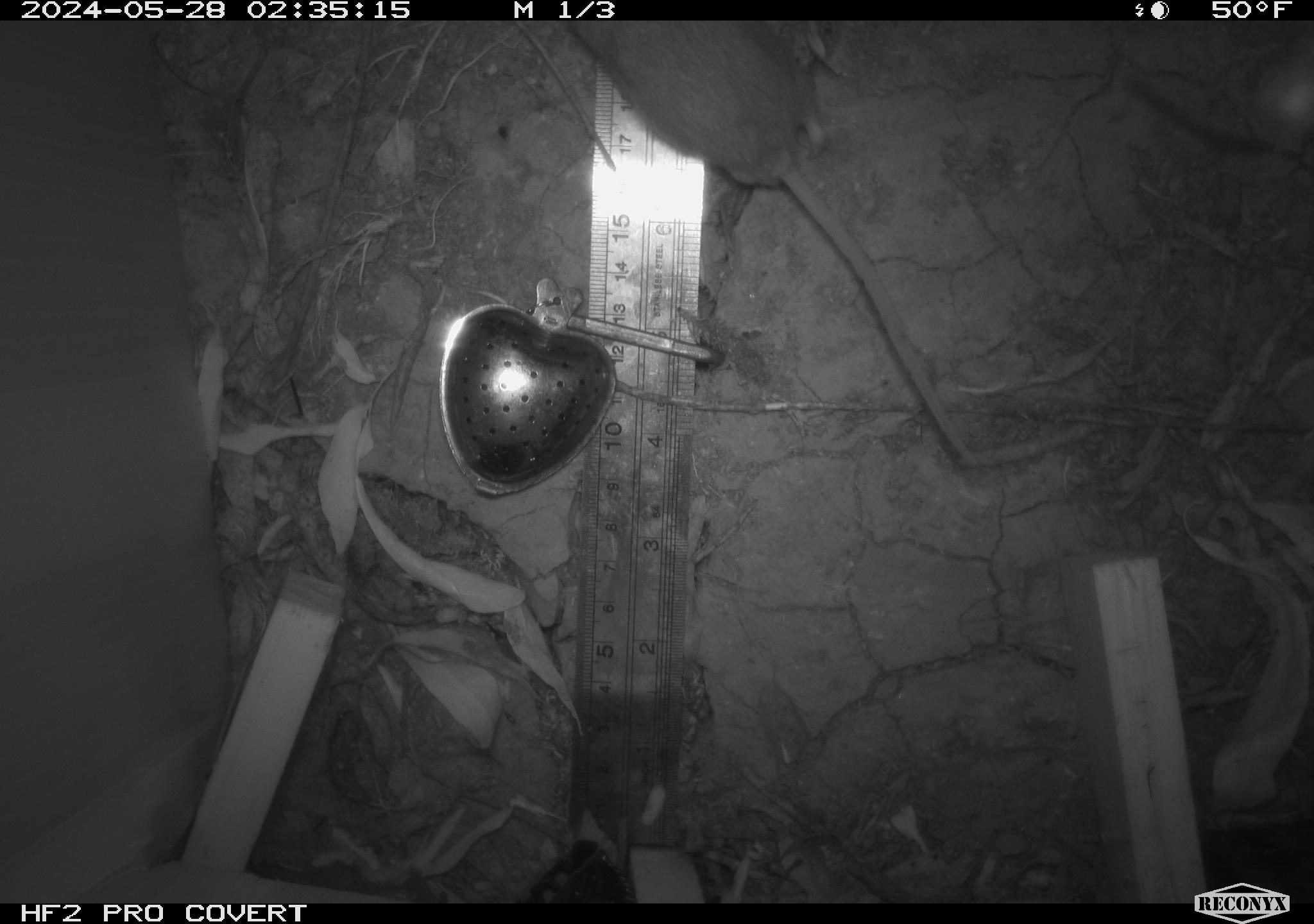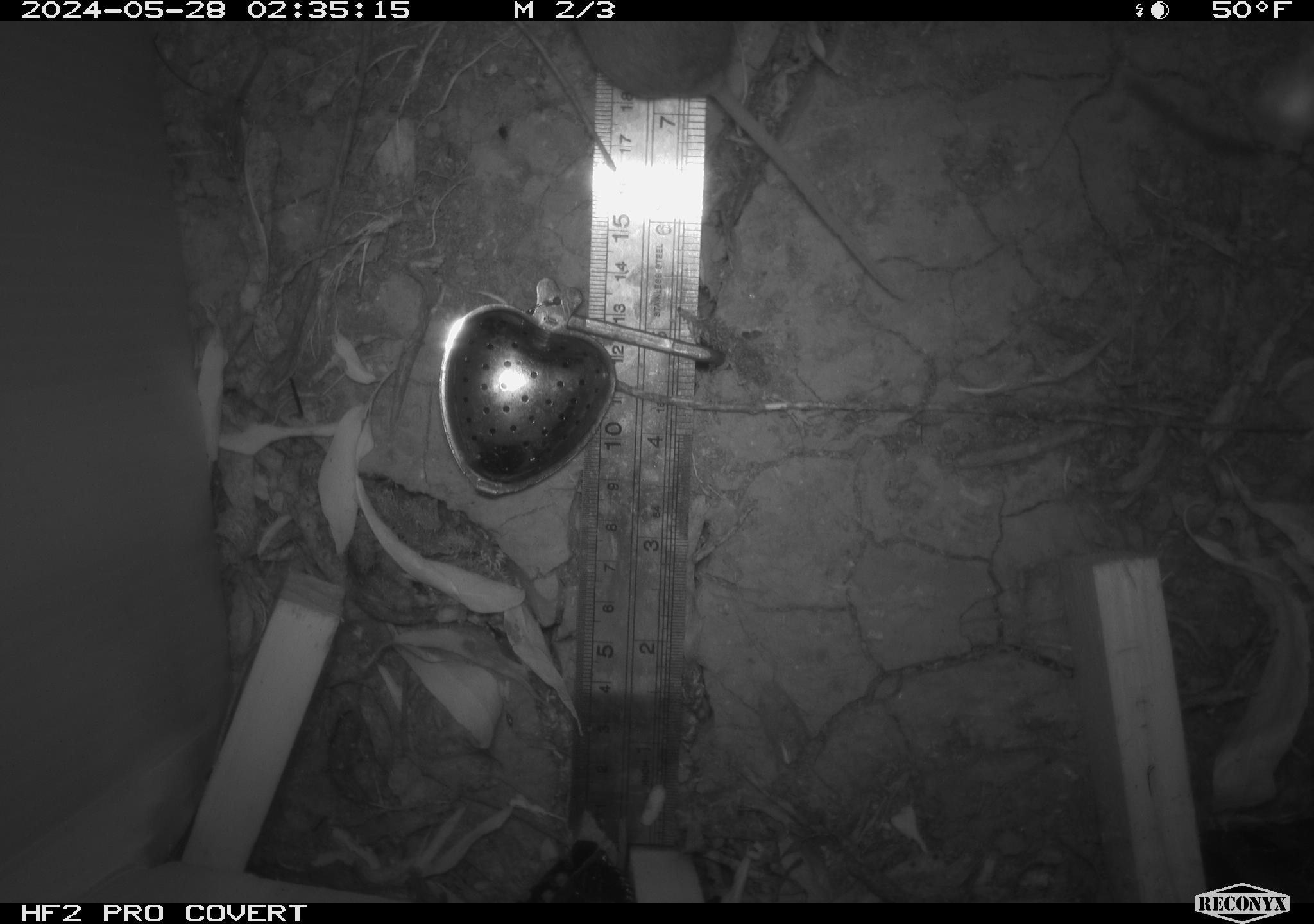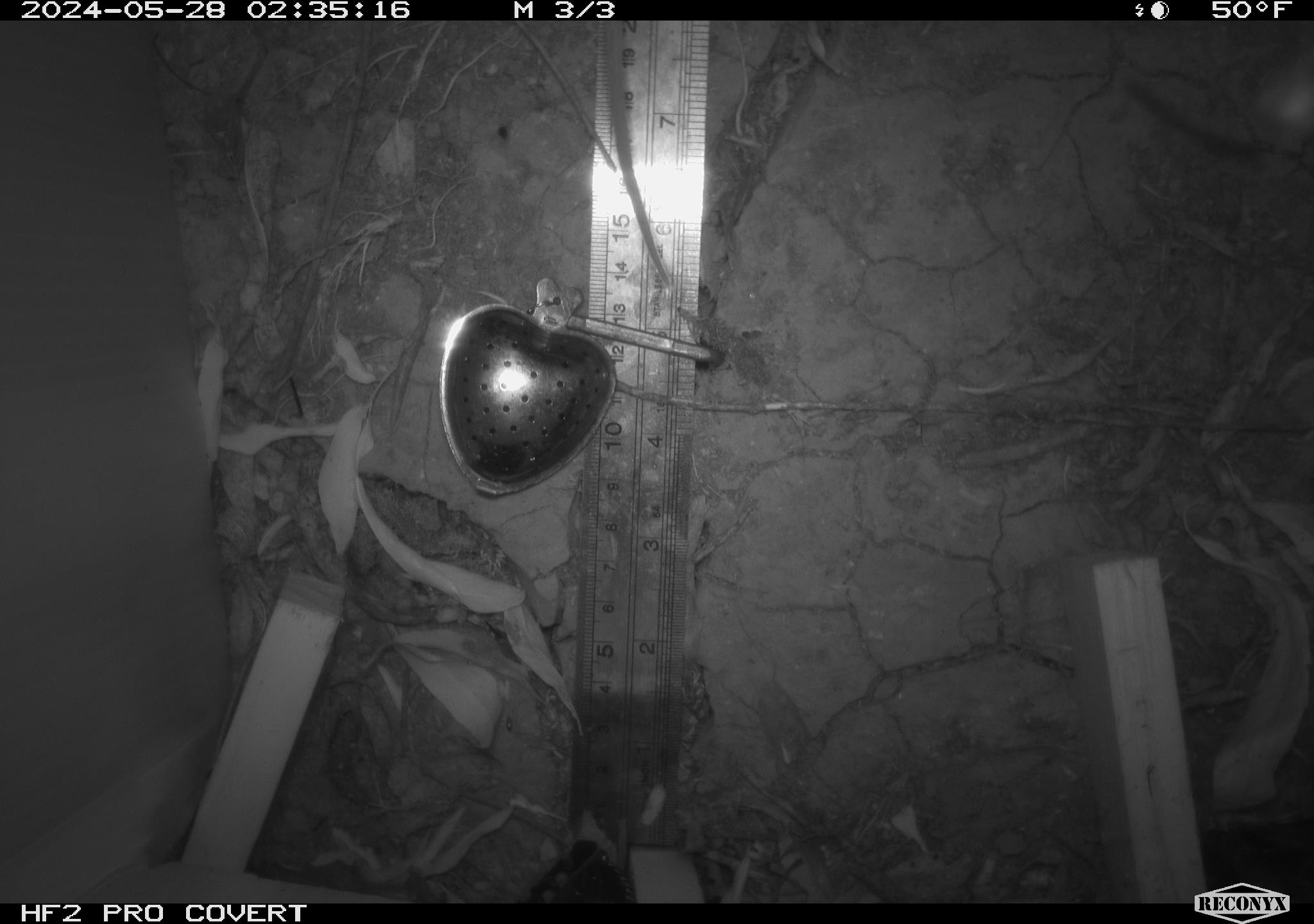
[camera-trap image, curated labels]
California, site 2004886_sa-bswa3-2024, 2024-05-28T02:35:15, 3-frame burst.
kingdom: Animalia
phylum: Chordata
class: Mammalia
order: Rodentia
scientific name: Rodentia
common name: mouse species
Mouse species (Rodentia).